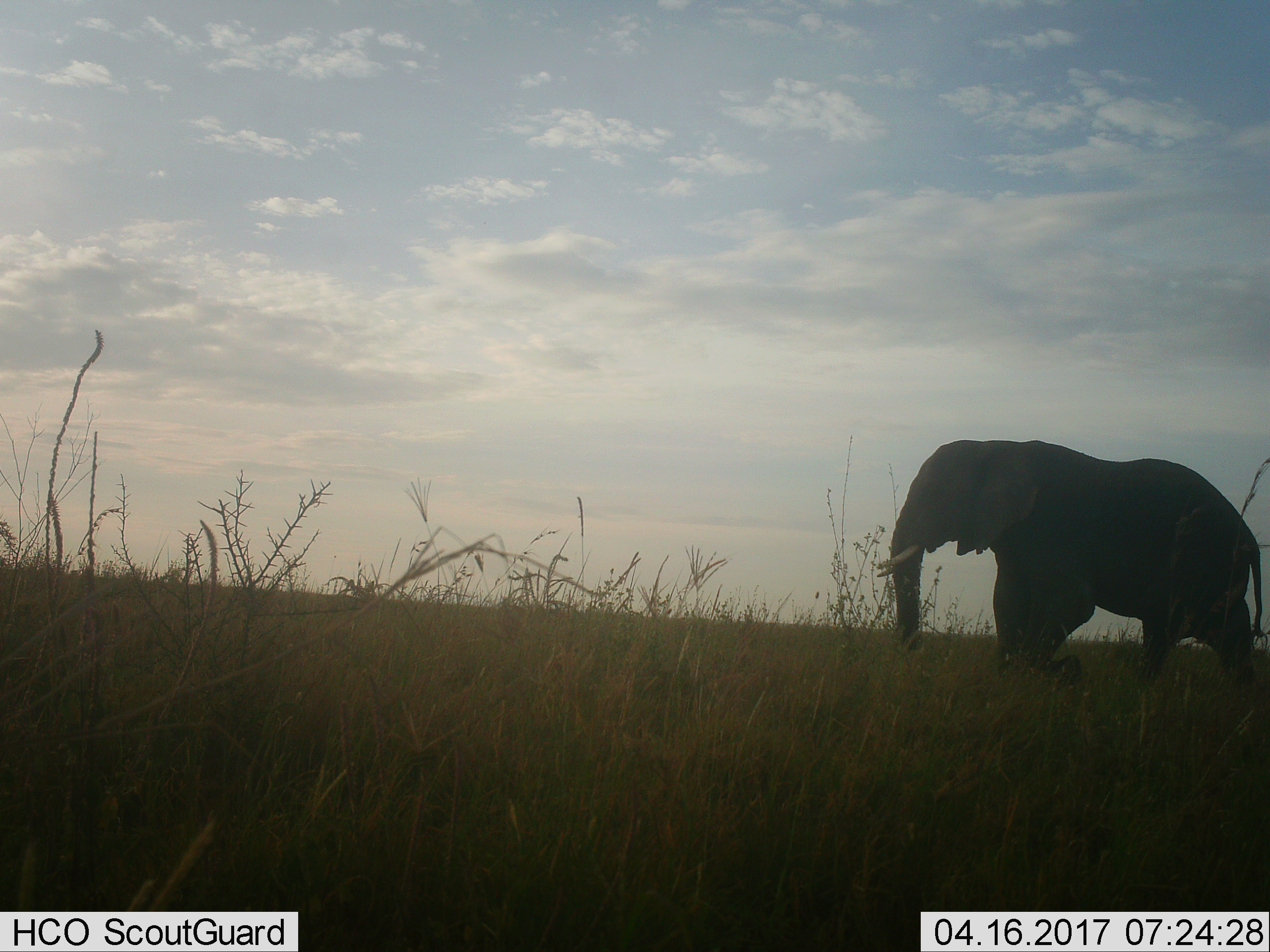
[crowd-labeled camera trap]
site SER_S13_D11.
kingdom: Animalia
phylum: Chordata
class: Mammalia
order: Proboscidea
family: Elephantidae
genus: Loxodonta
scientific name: Loxodonta africana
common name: african bush elephant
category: elephant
Elephant (african bush elephant) (Loxodonta africana), count 1. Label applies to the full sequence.